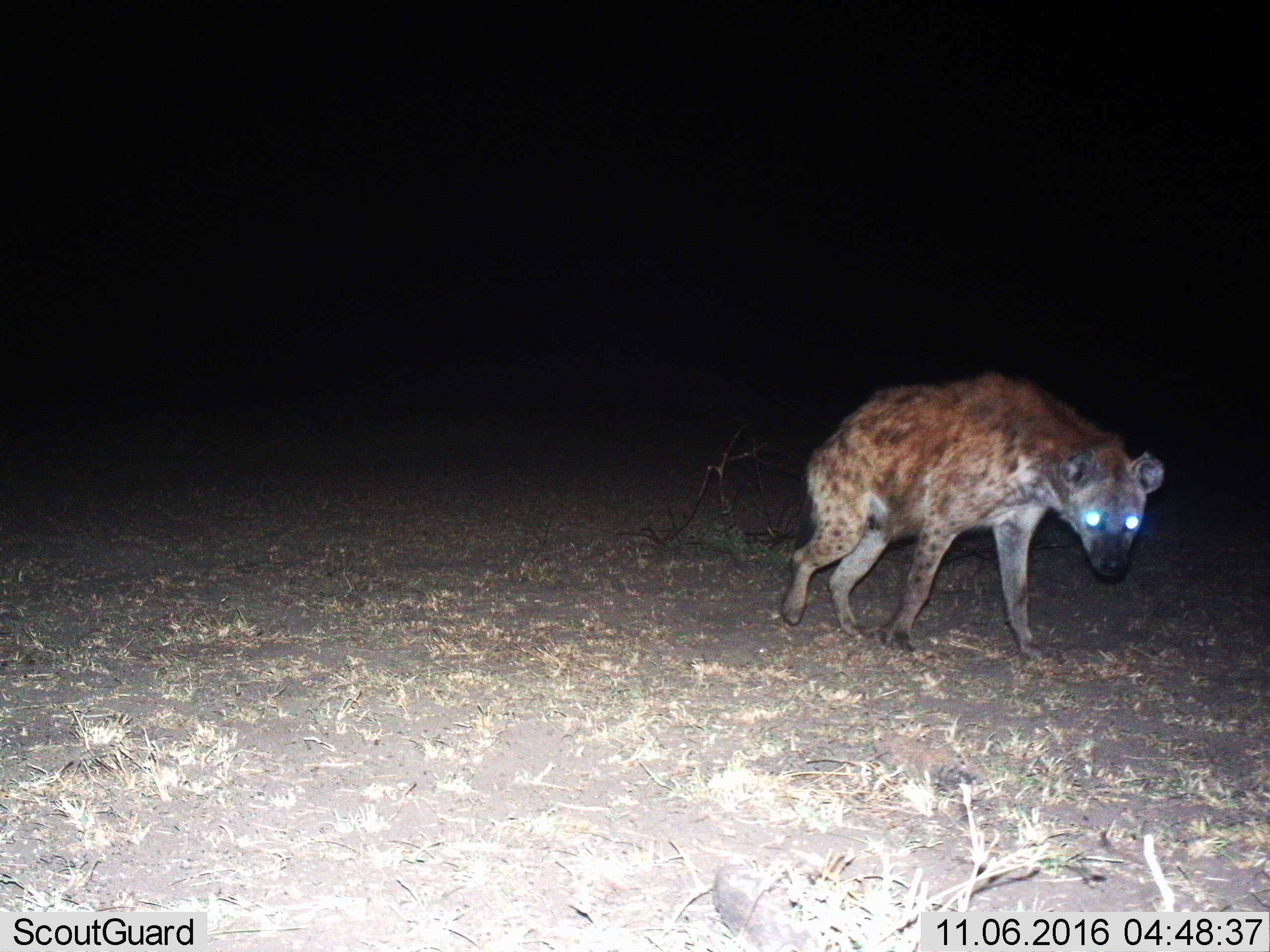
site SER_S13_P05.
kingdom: Animalia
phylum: Chordata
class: Mammalia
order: Carnivora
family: Hyaenidae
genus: Crocuta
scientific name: Crocuta crocuta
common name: spotted hyena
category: hyenaspotted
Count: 1.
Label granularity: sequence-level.